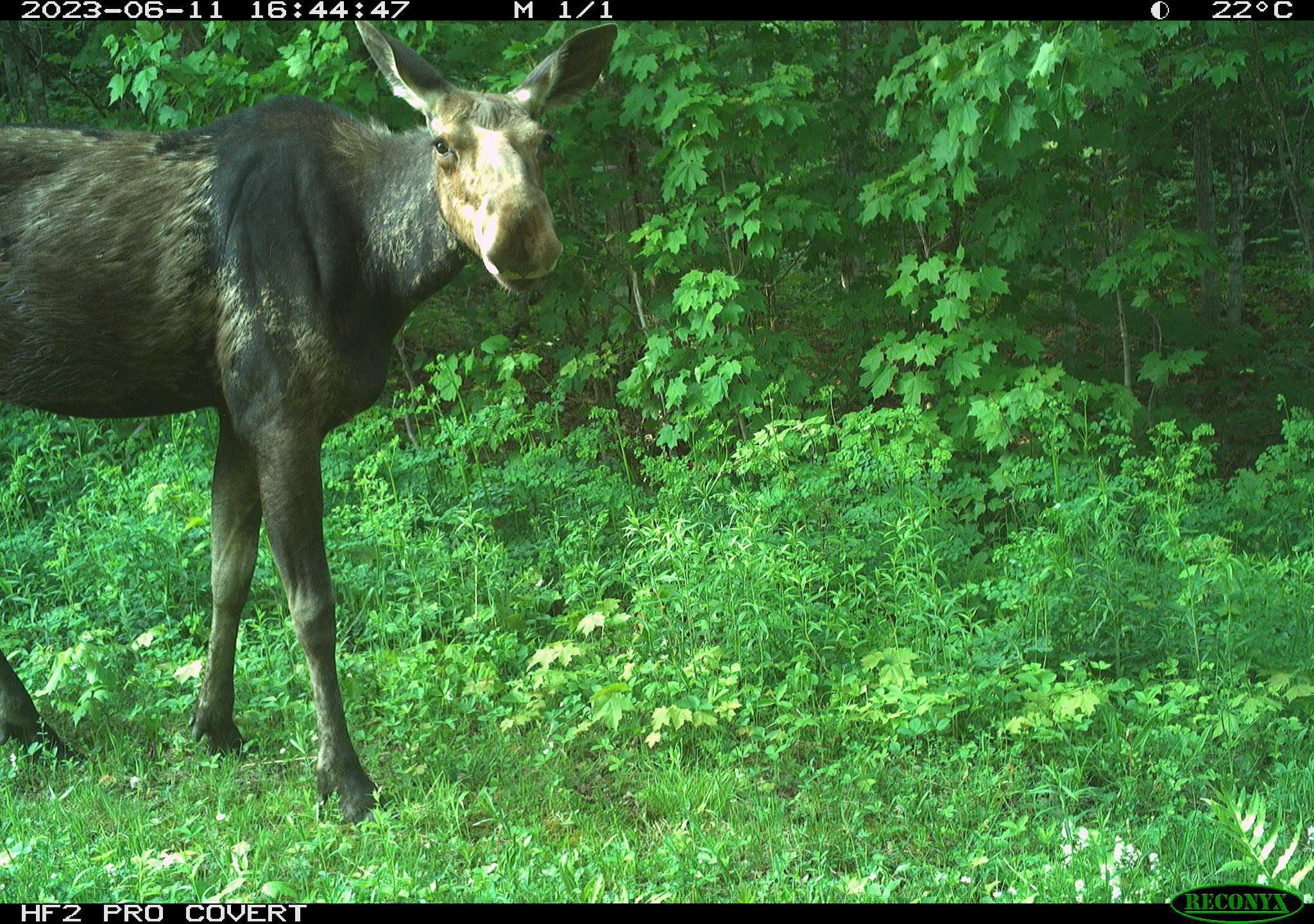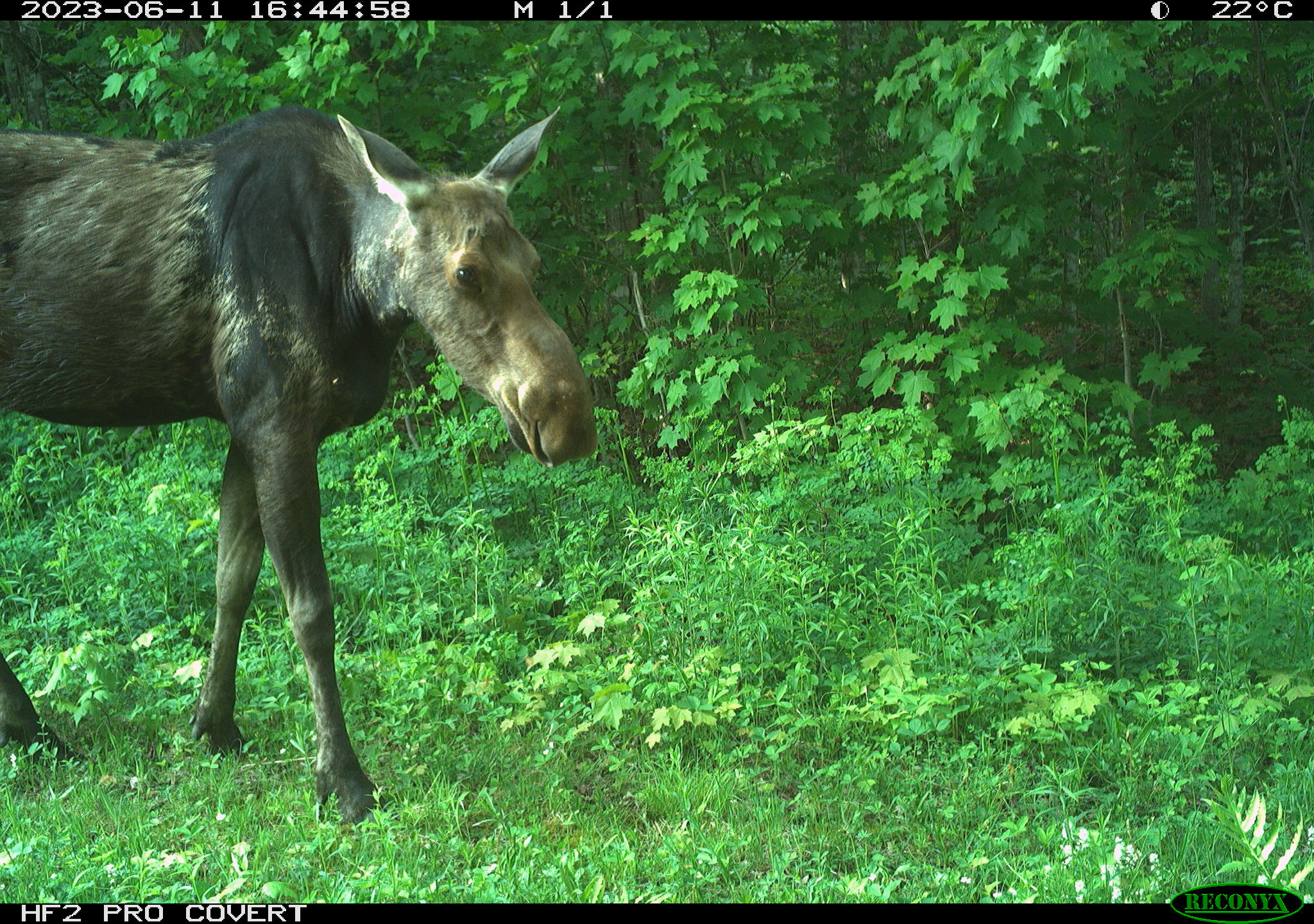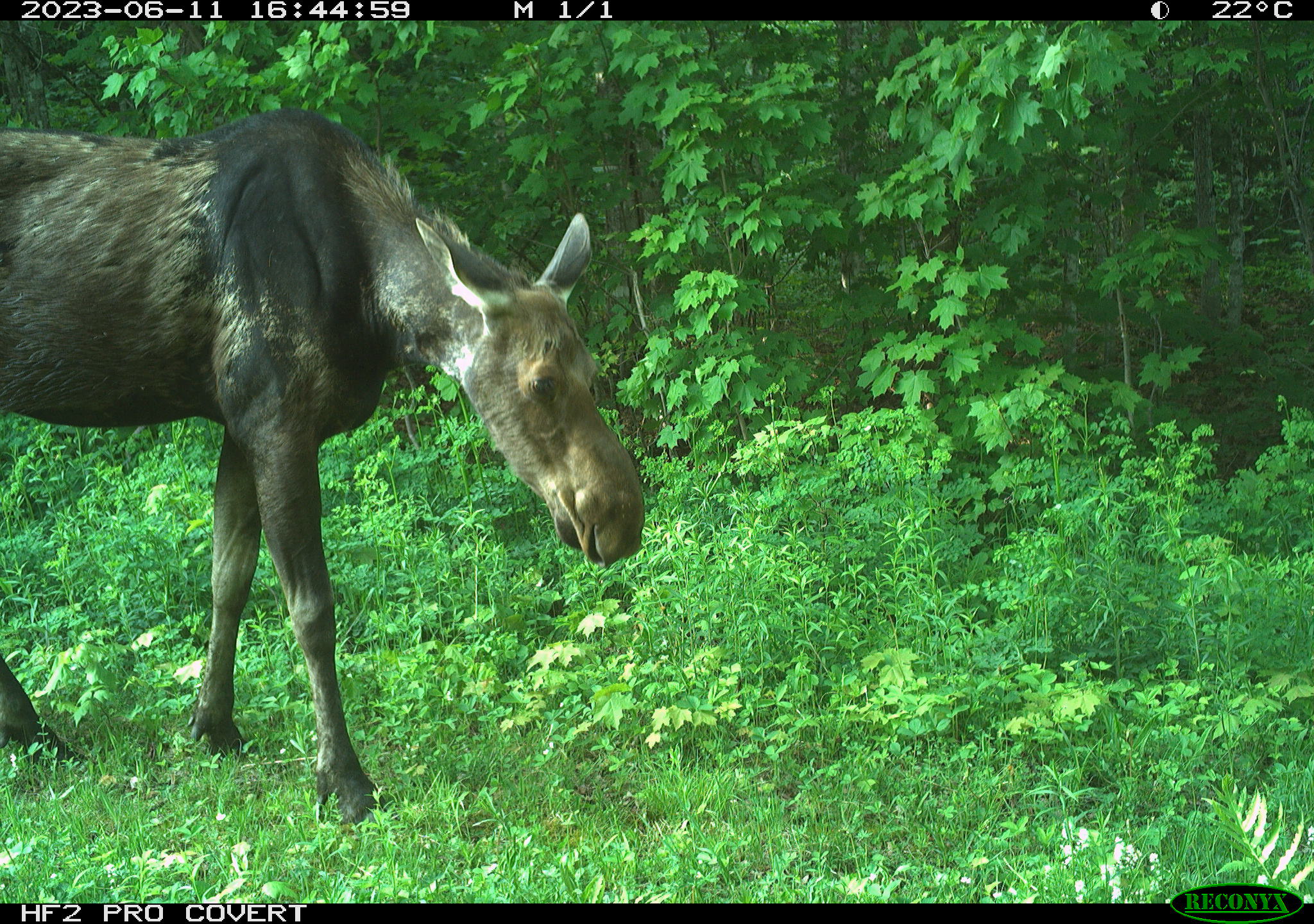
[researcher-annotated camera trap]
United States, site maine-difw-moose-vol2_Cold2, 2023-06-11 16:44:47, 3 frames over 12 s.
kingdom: Animalia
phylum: Chordata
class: Mammalia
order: Artiodactyla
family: Cervidae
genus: Alces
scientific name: Alces alces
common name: moose